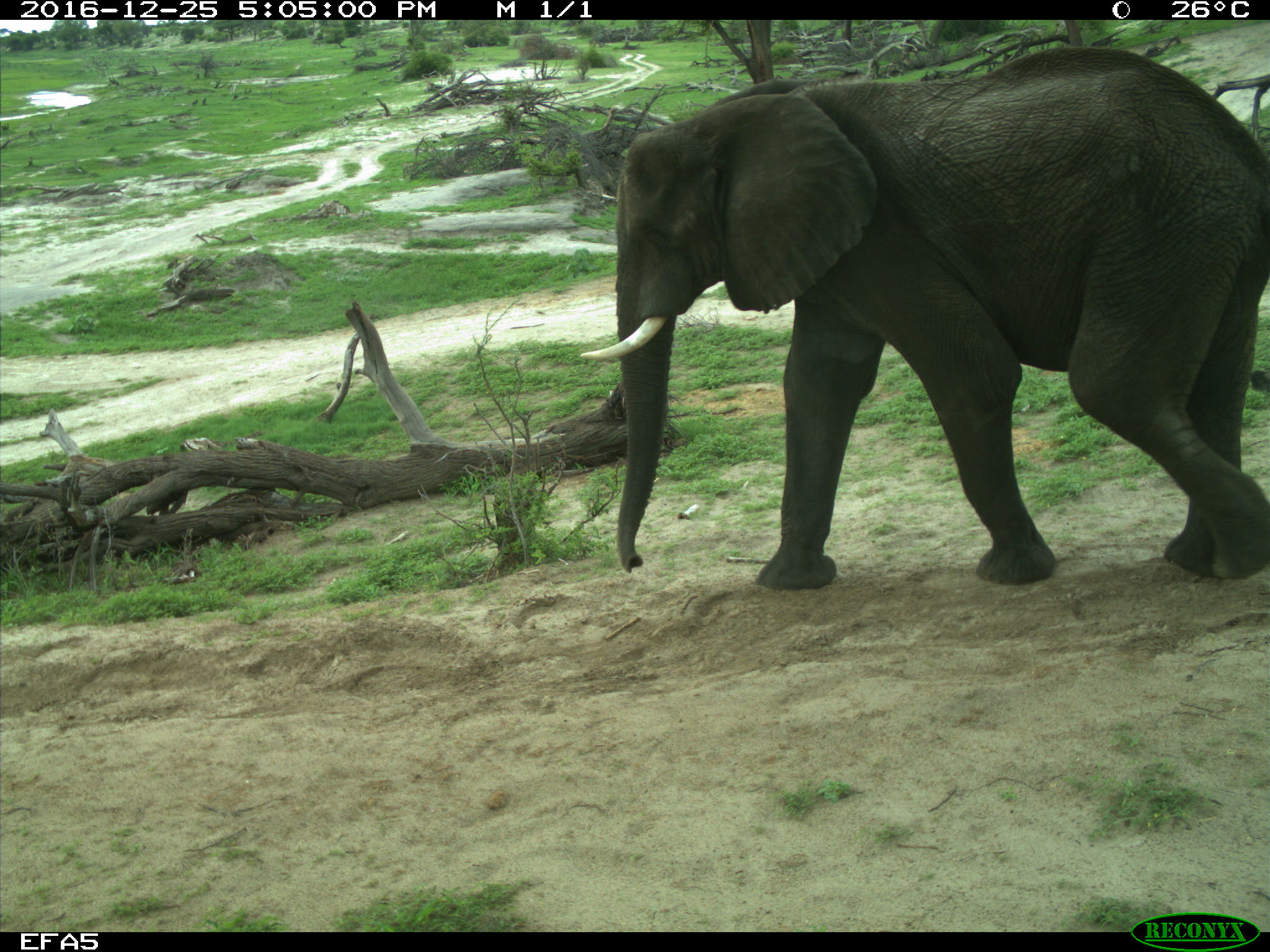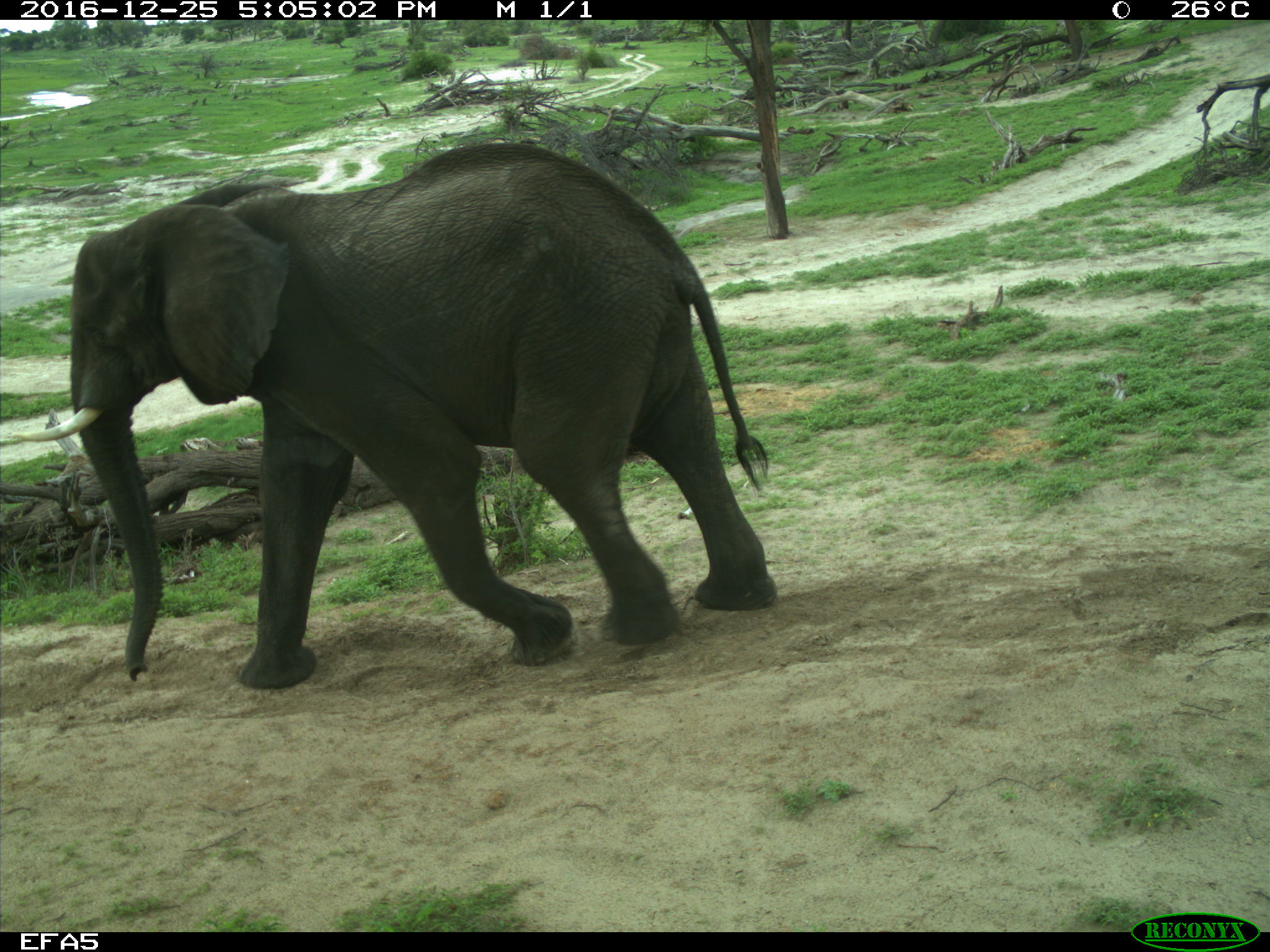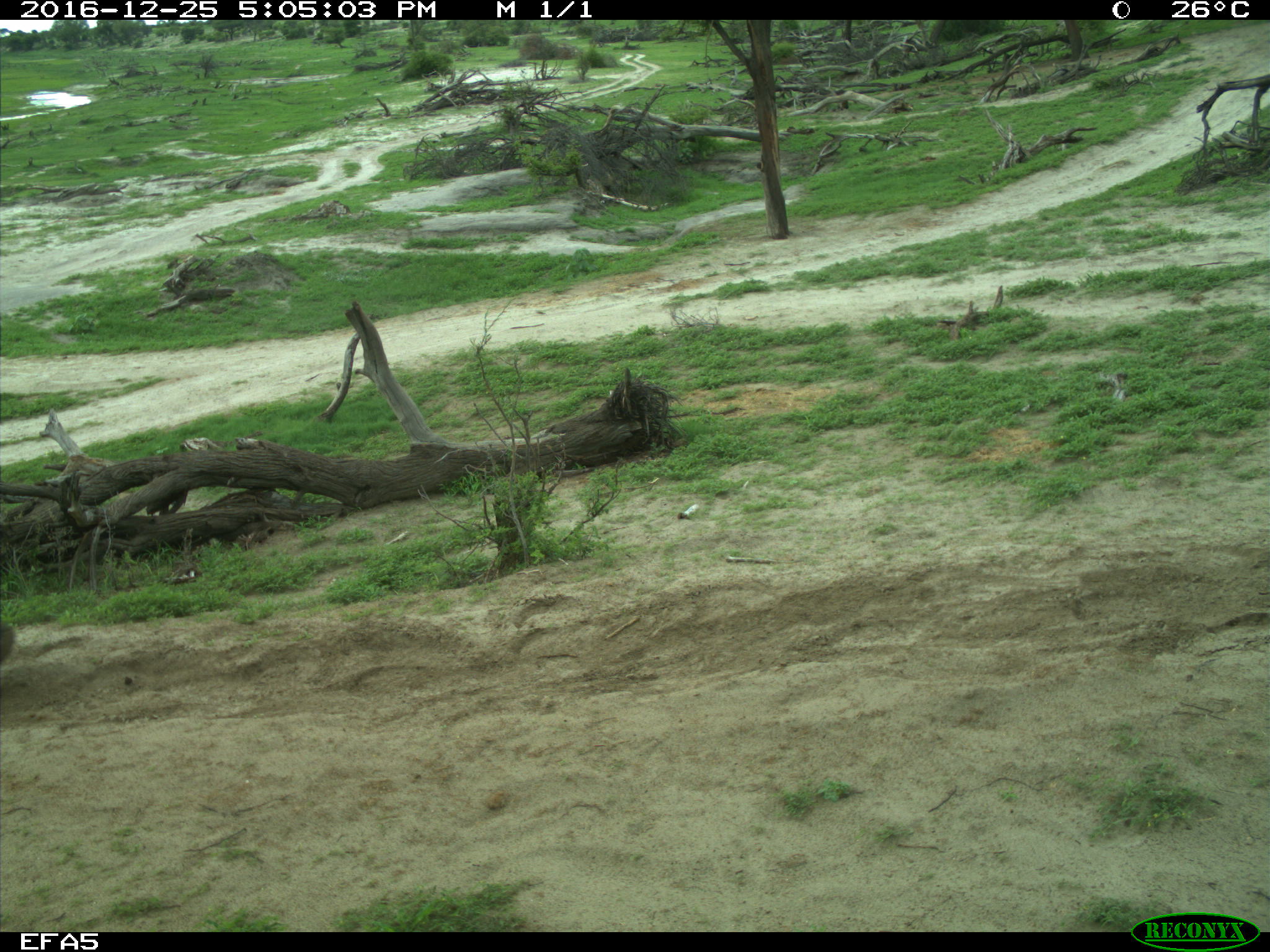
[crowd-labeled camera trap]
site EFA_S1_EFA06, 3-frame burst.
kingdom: Animalia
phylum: Chordata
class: Mammalia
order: Proboscidea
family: Elephantidae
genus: Loxodonta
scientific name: Loxodonta africana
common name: african bush elephant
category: elephant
Elephant (african bush elephant) (Loxodonta africana), count 1. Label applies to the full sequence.